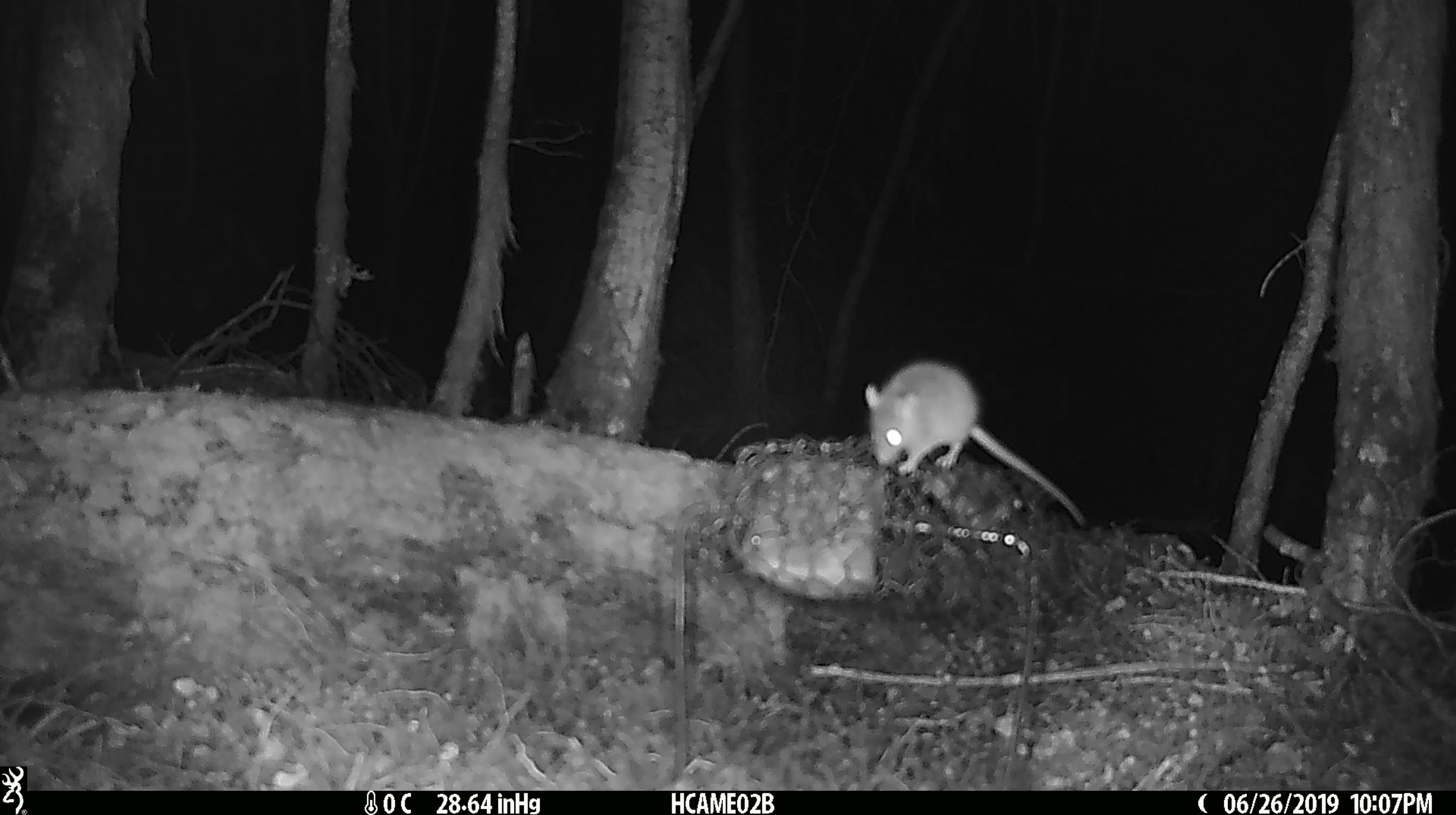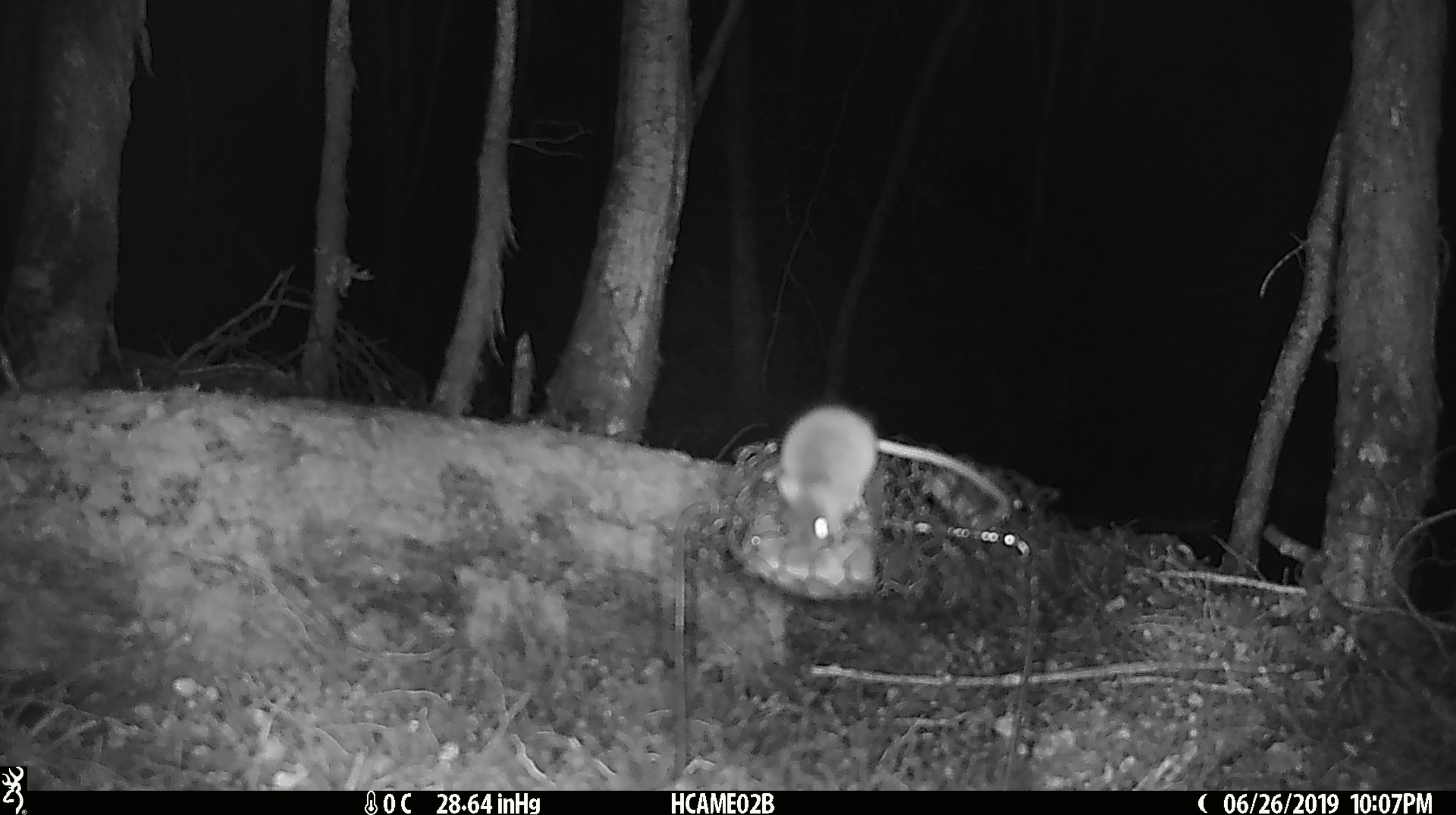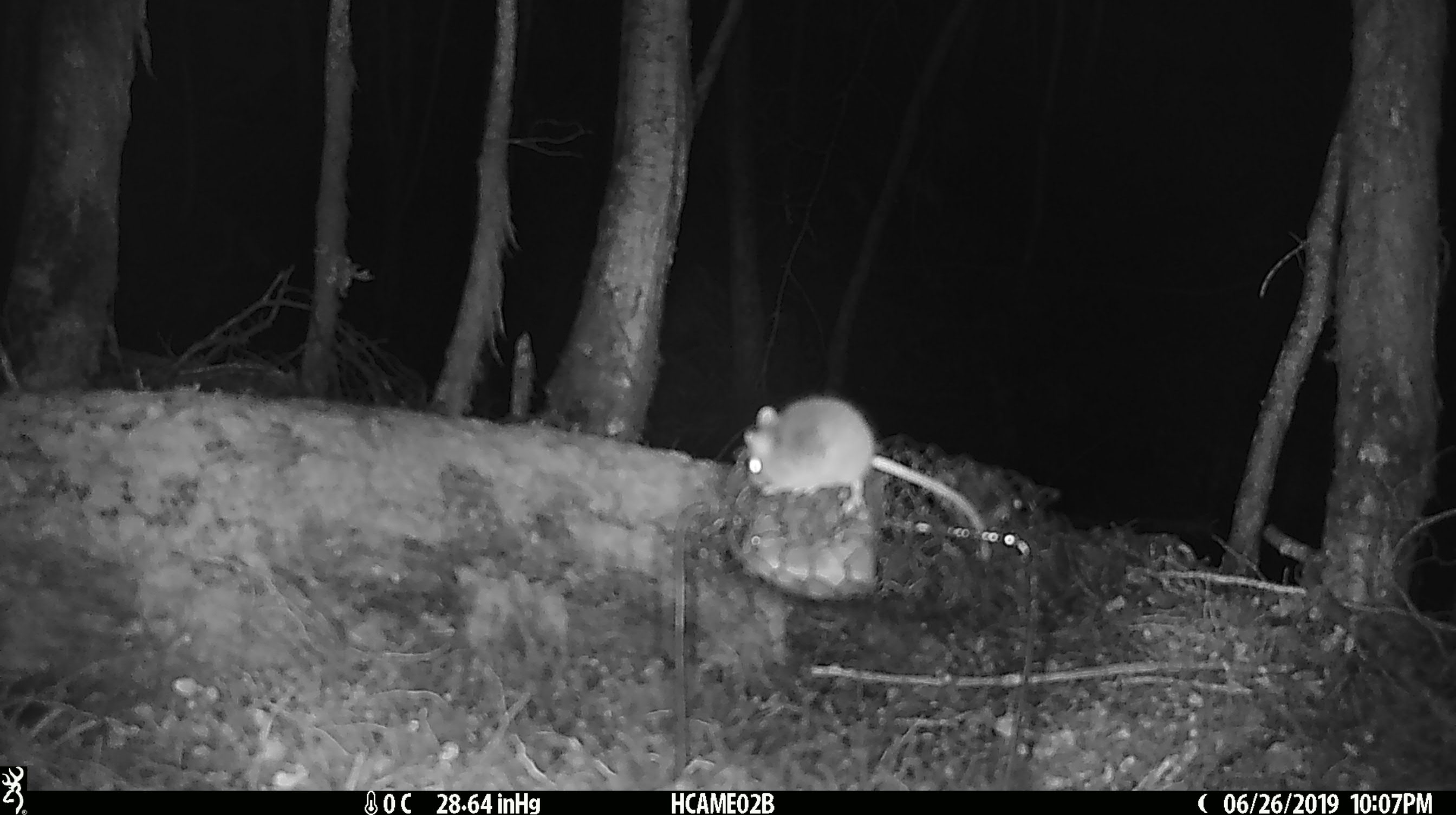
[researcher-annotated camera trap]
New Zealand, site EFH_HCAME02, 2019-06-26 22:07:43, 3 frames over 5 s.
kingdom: Animalia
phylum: Chordata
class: Mammalia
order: Rodentia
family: Muridae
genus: Mus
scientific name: Mus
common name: mouse